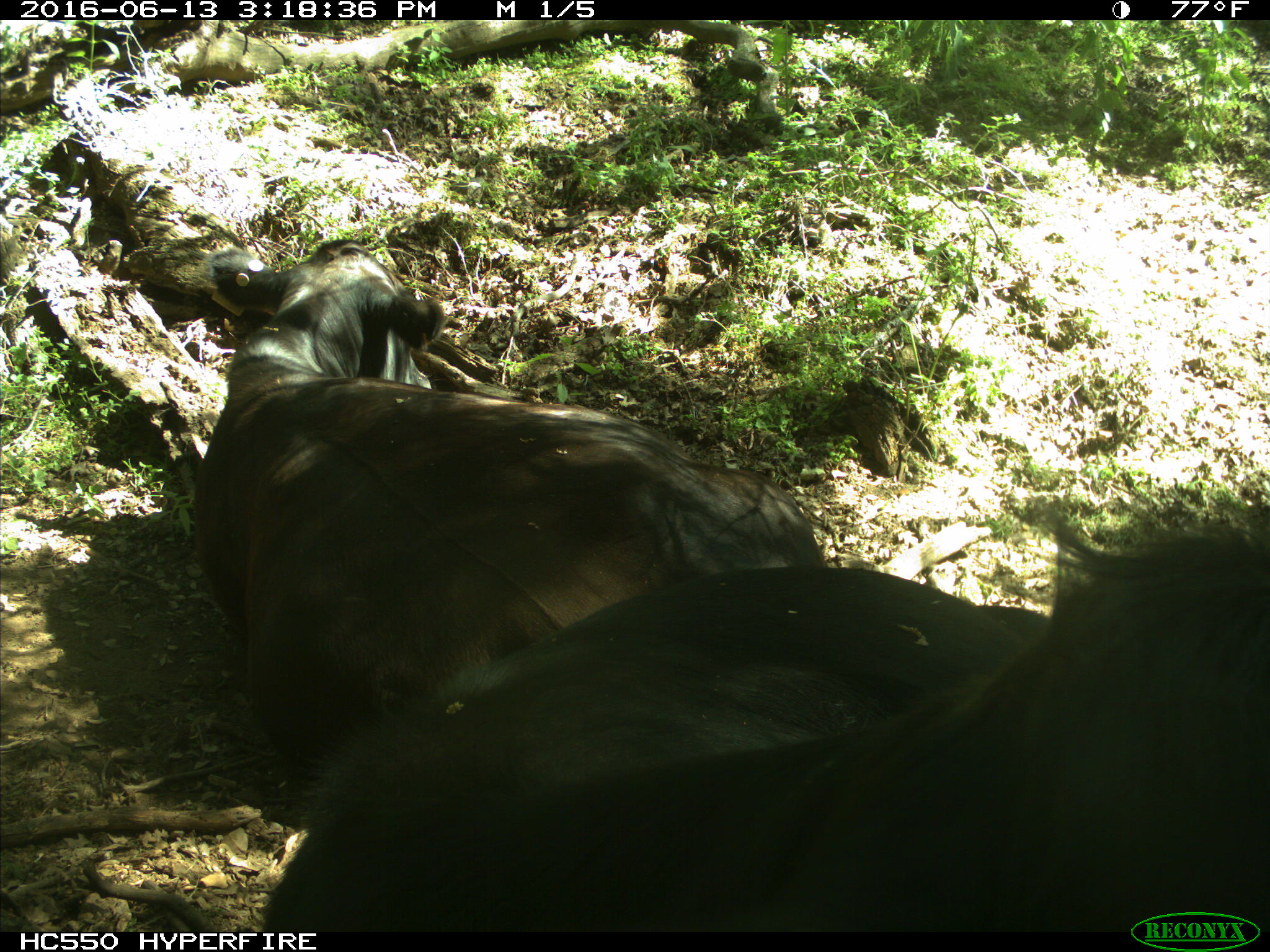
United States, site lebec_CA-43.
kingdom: Animalia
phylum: Chordata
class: Mammalia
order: Artiodactyla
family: Bovidae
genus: Bos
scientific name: Bos taurus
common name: domestic cow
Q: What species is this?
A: Bos taurus (domestic cow).